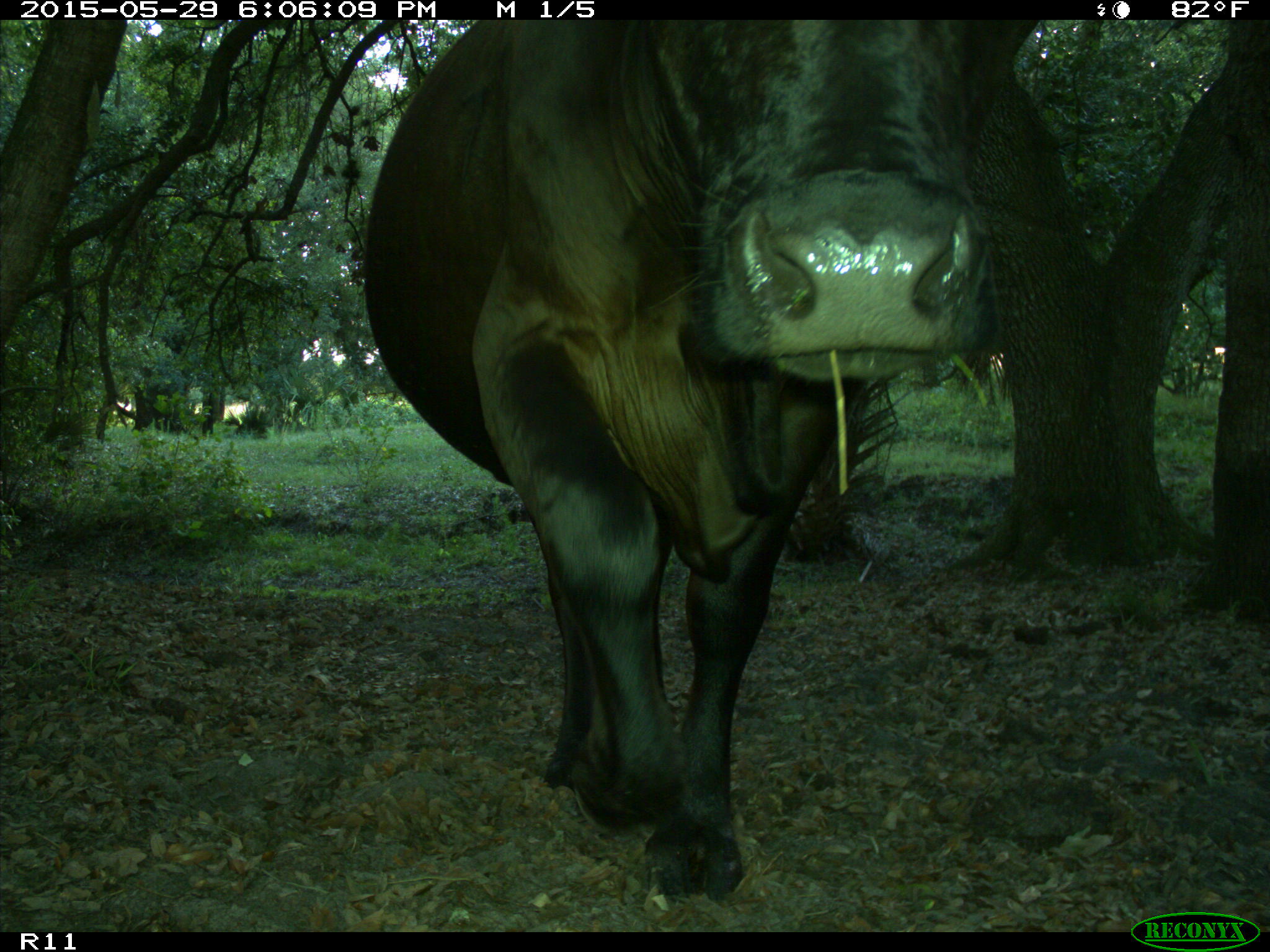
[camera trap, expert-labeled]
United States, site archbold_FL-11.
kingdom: Animalia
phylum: Chordata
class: Mammalia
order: Artiodactyla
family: Bovidae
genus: Bos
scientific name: Bos taurus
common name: domestic cow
Bos taurus (domestic cow).